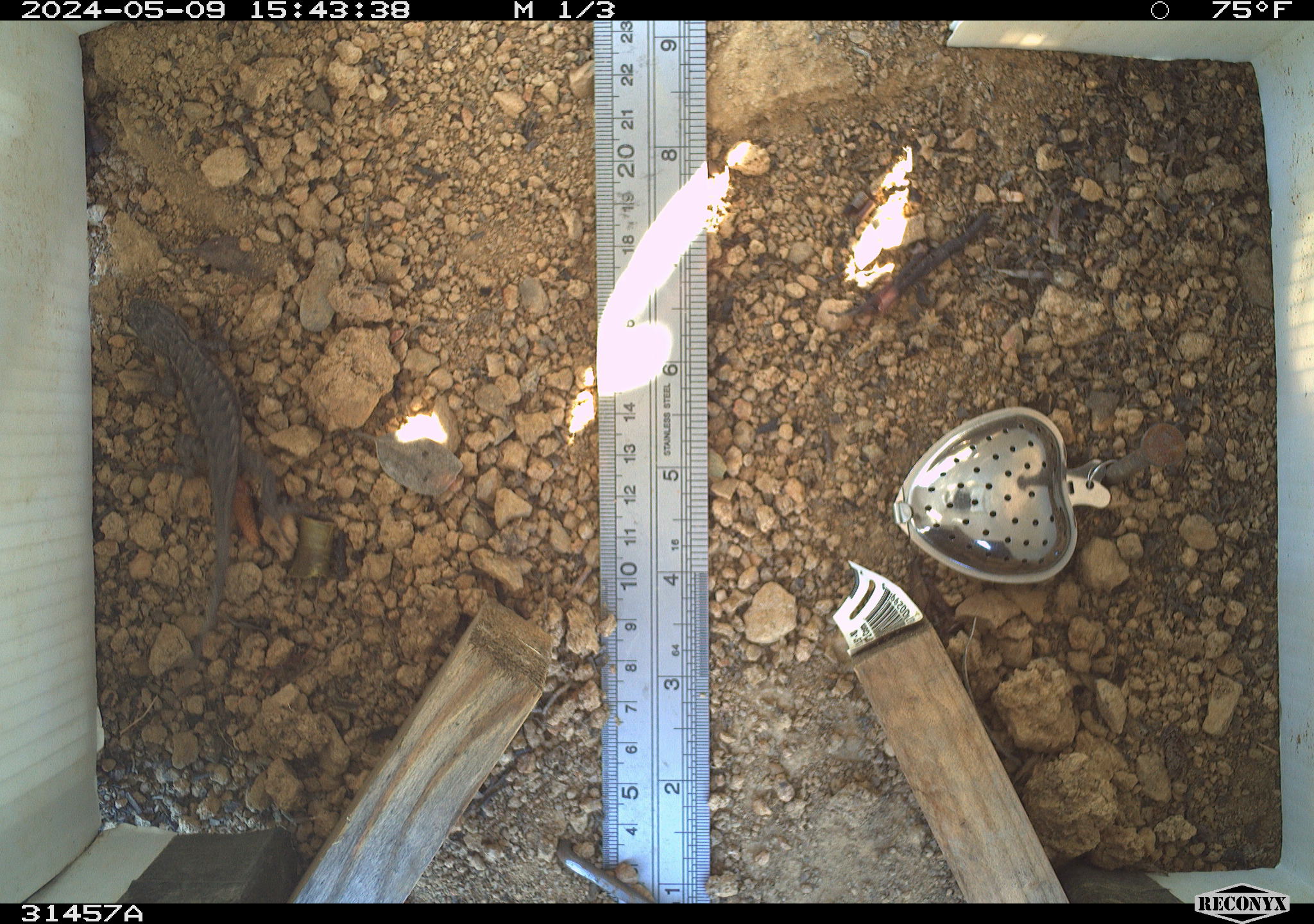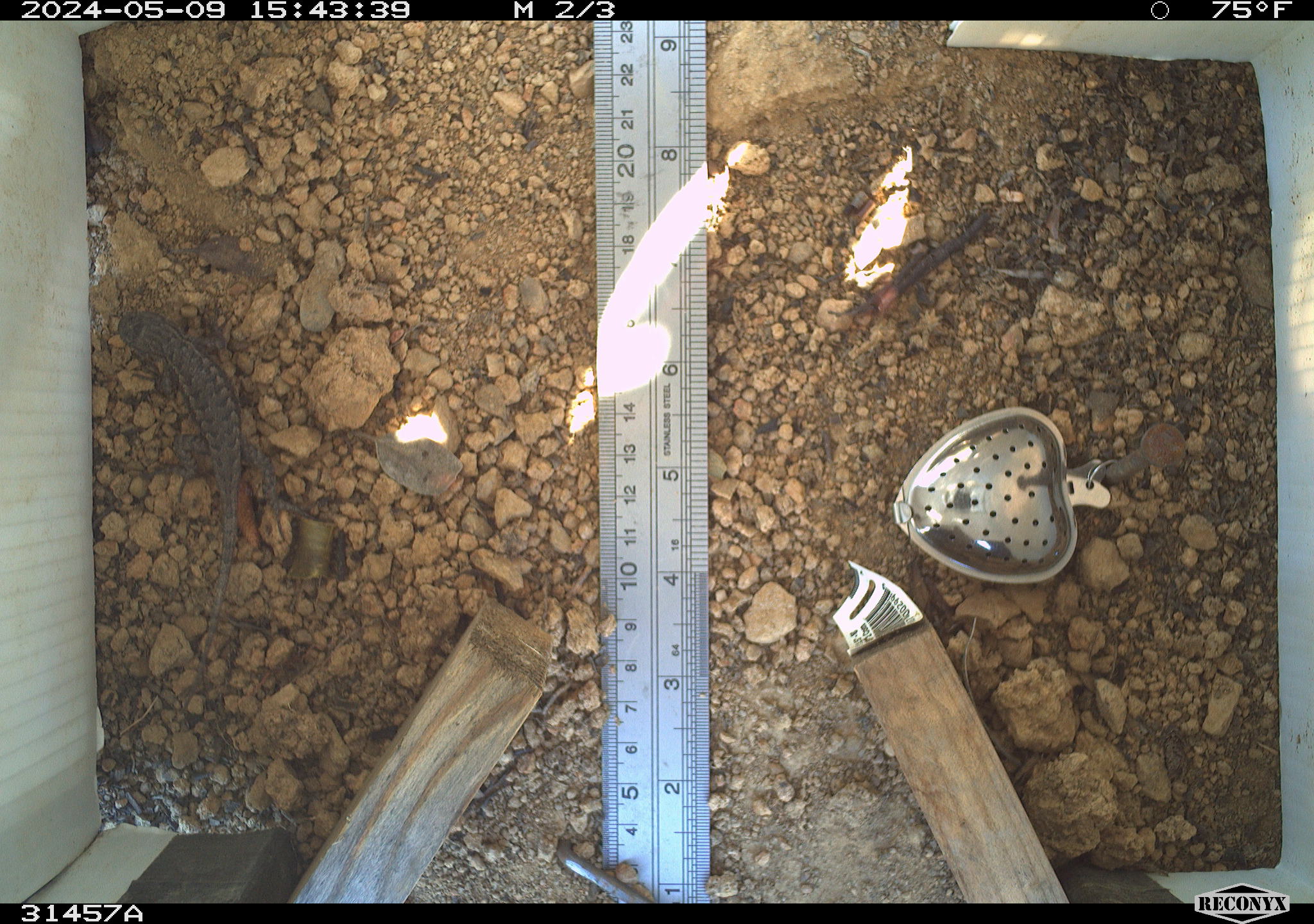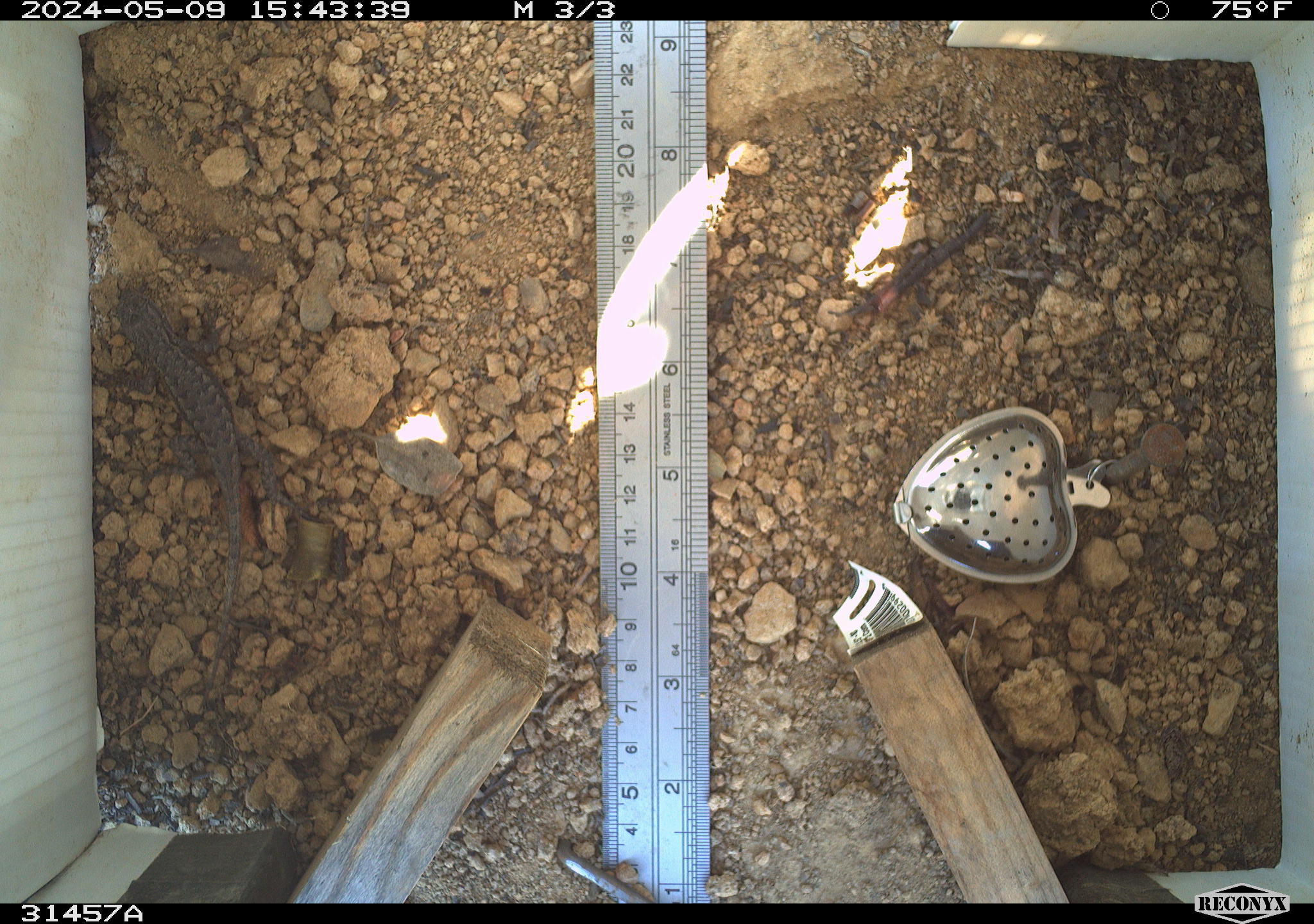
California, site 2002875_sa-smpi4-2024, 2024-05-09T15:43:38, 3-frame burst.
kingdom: Animalia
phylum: Chordata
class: Reptilia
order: Squamata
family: Phrynosomatidae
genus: Sceloporus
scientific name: Sceloporus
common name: spiny lizards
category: sceloporus species